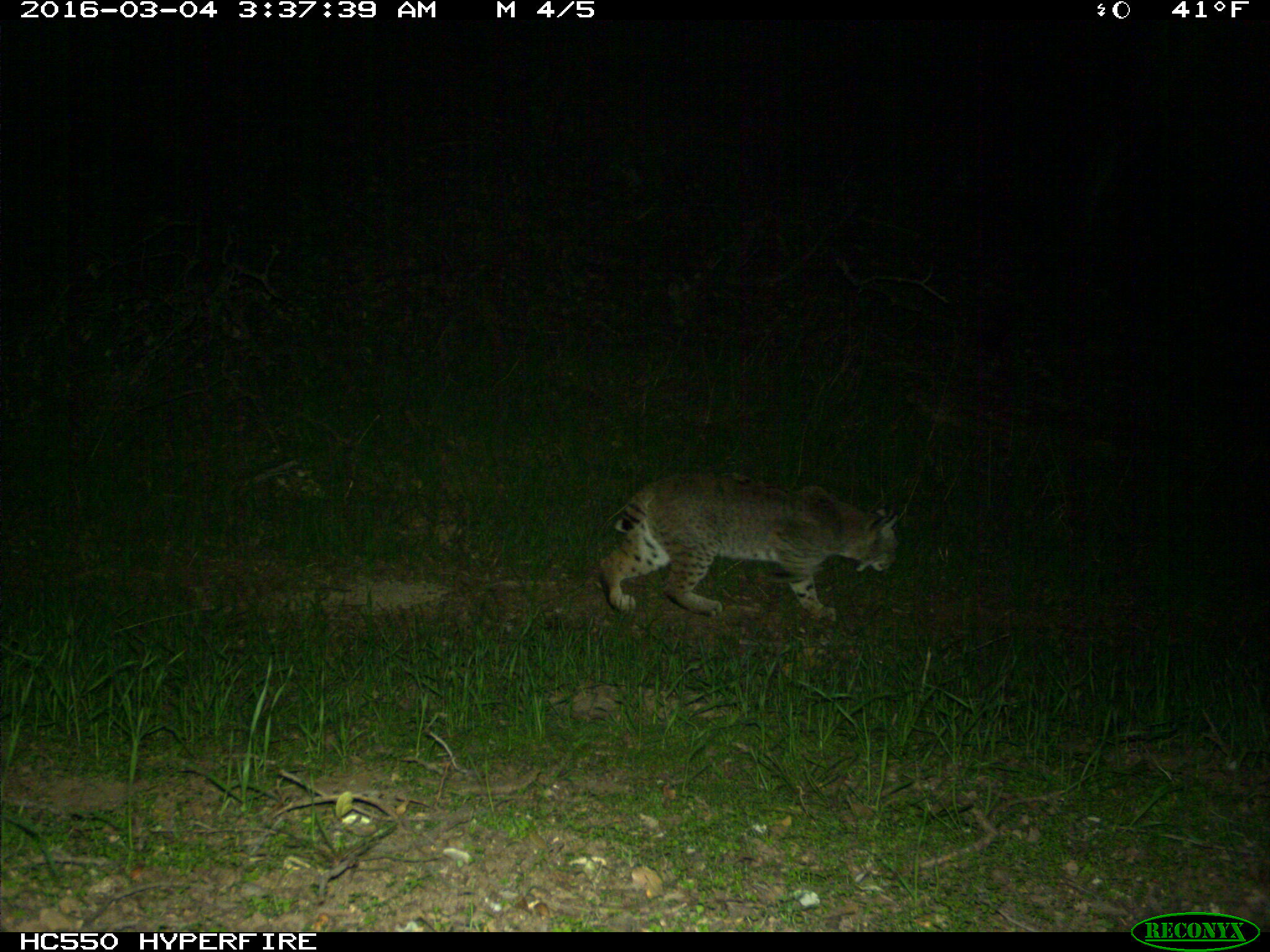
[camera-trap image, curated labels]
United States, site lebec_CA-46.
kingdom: Animalia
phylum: Chordata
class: Mammalia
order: Carnivora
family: Felidae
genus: Lynx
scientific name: Lynx rufus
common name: bobcat